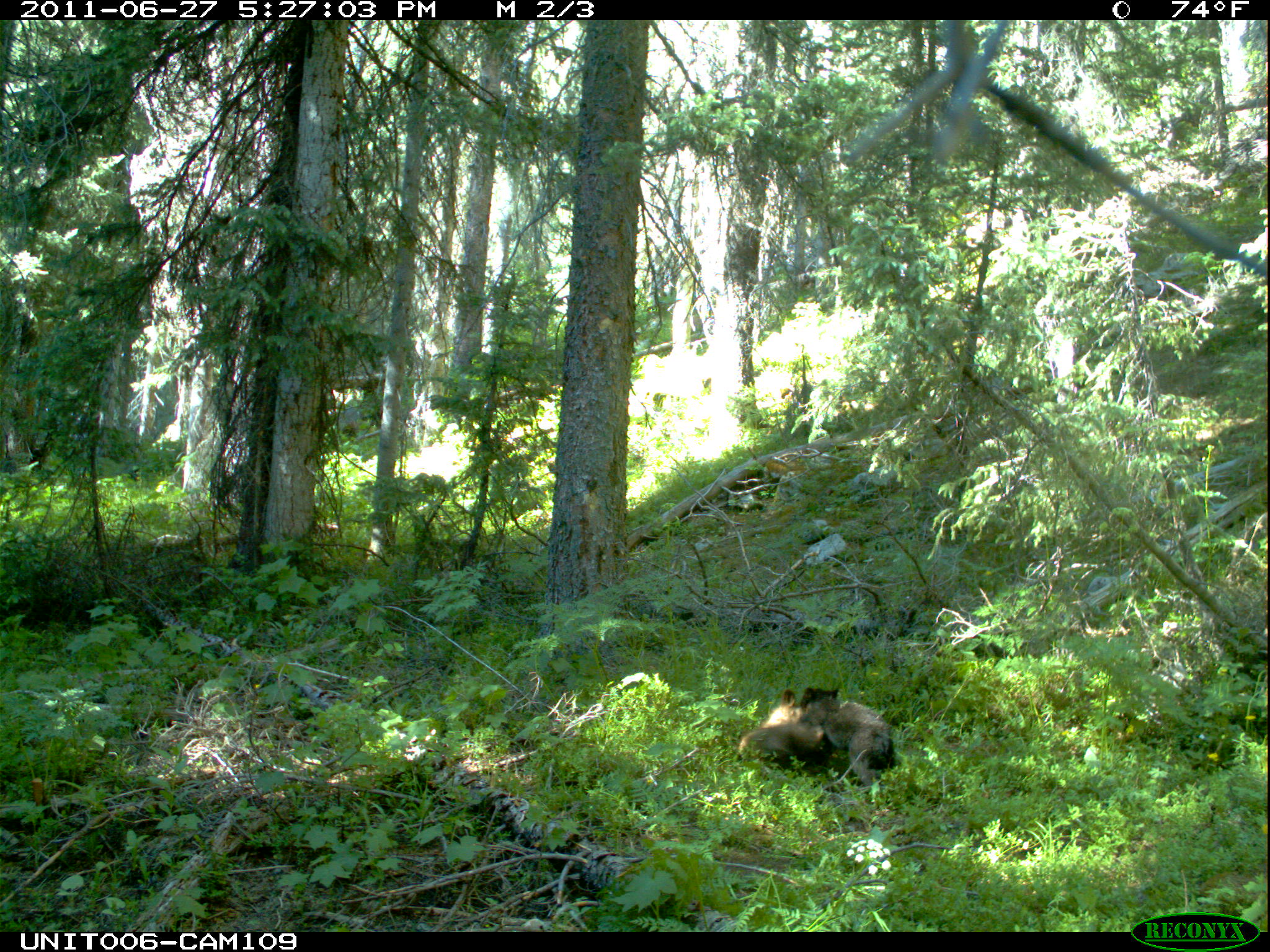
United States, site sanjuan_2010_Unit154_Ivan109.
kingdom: Animalia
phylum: Chordata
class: Mammalia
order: Carnivora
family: Ursidae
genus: Ursus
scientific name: Ursus americanus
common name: american black bear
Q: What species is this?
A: Ursus americanus (american black bear).